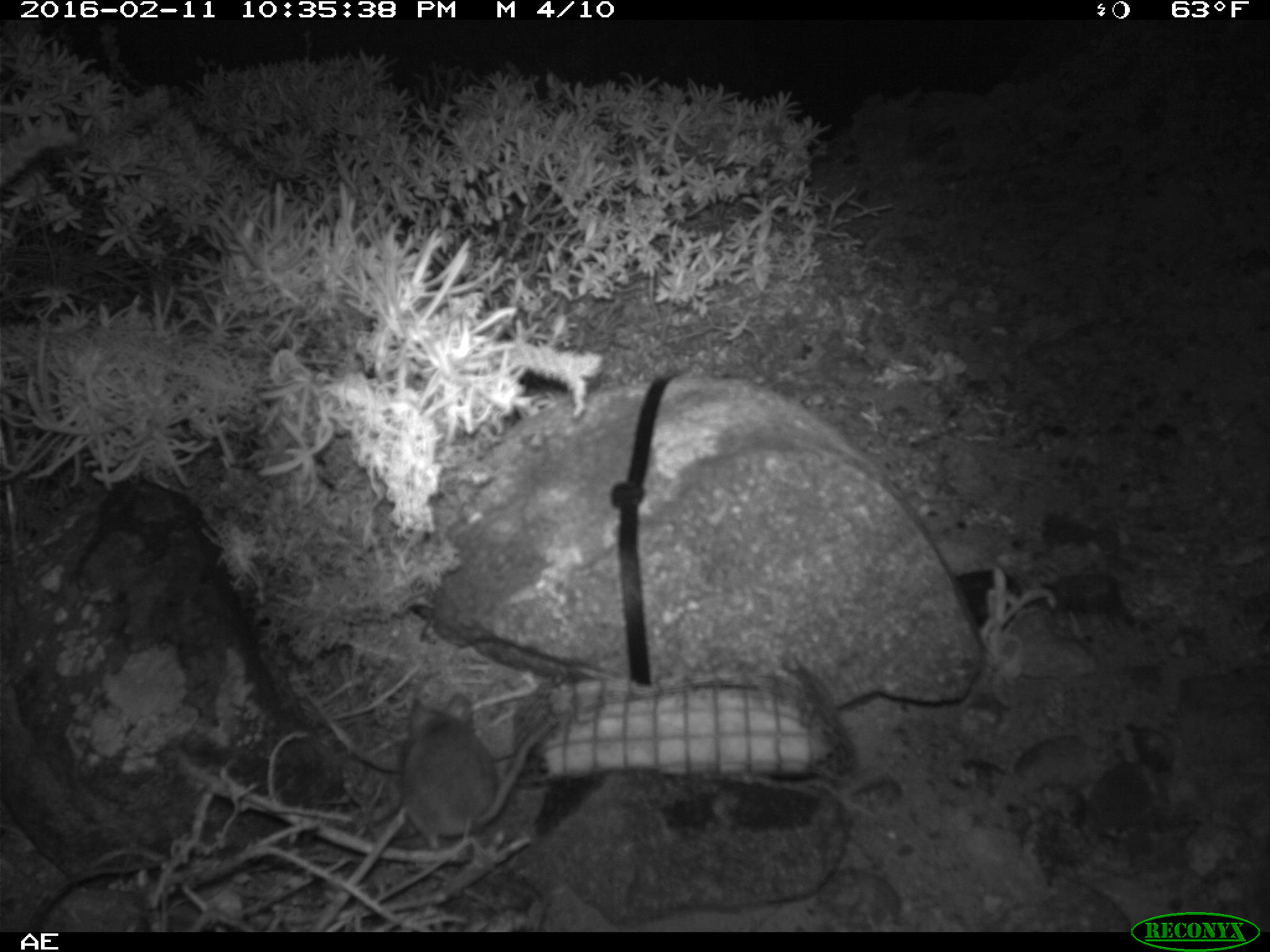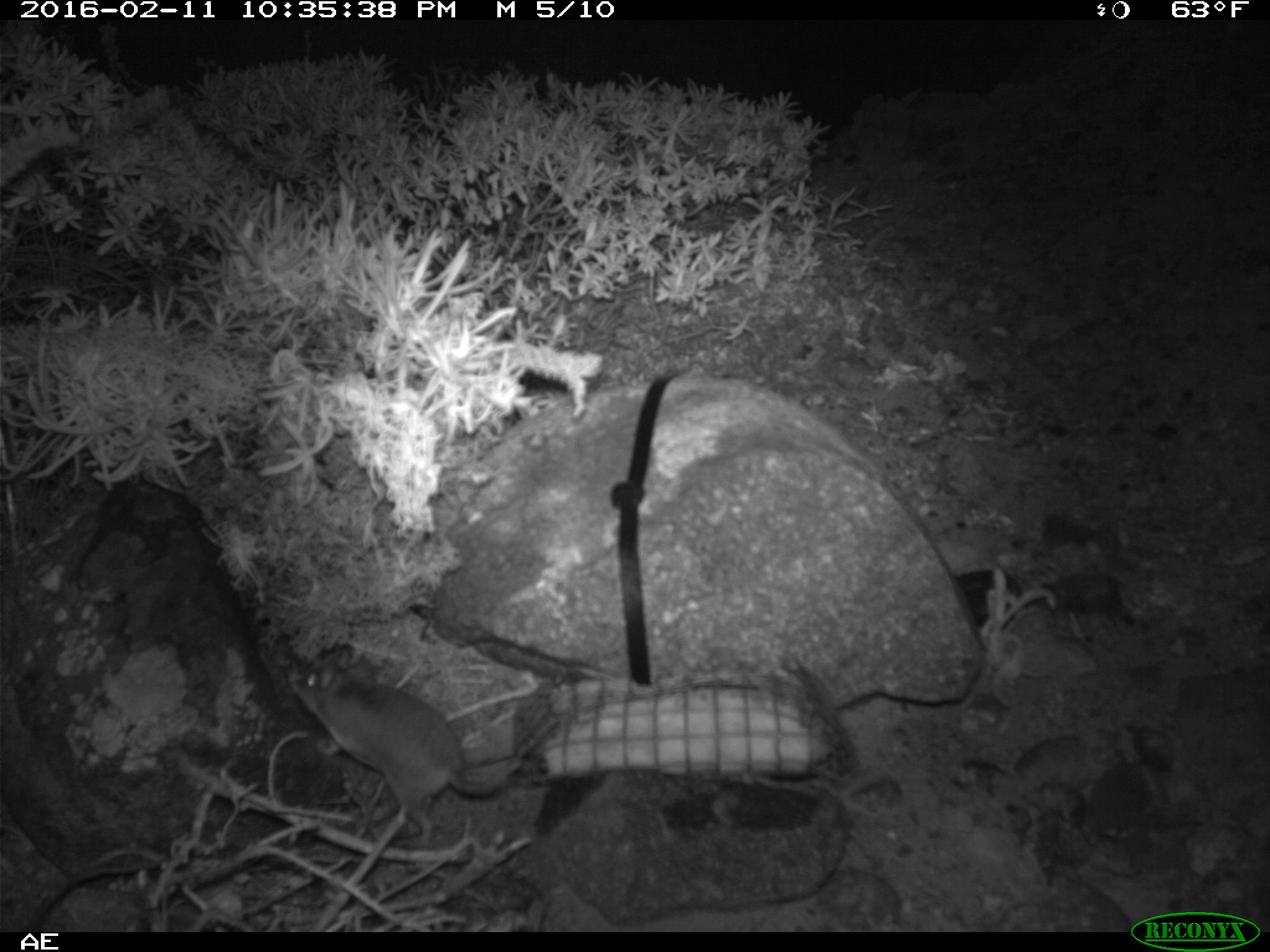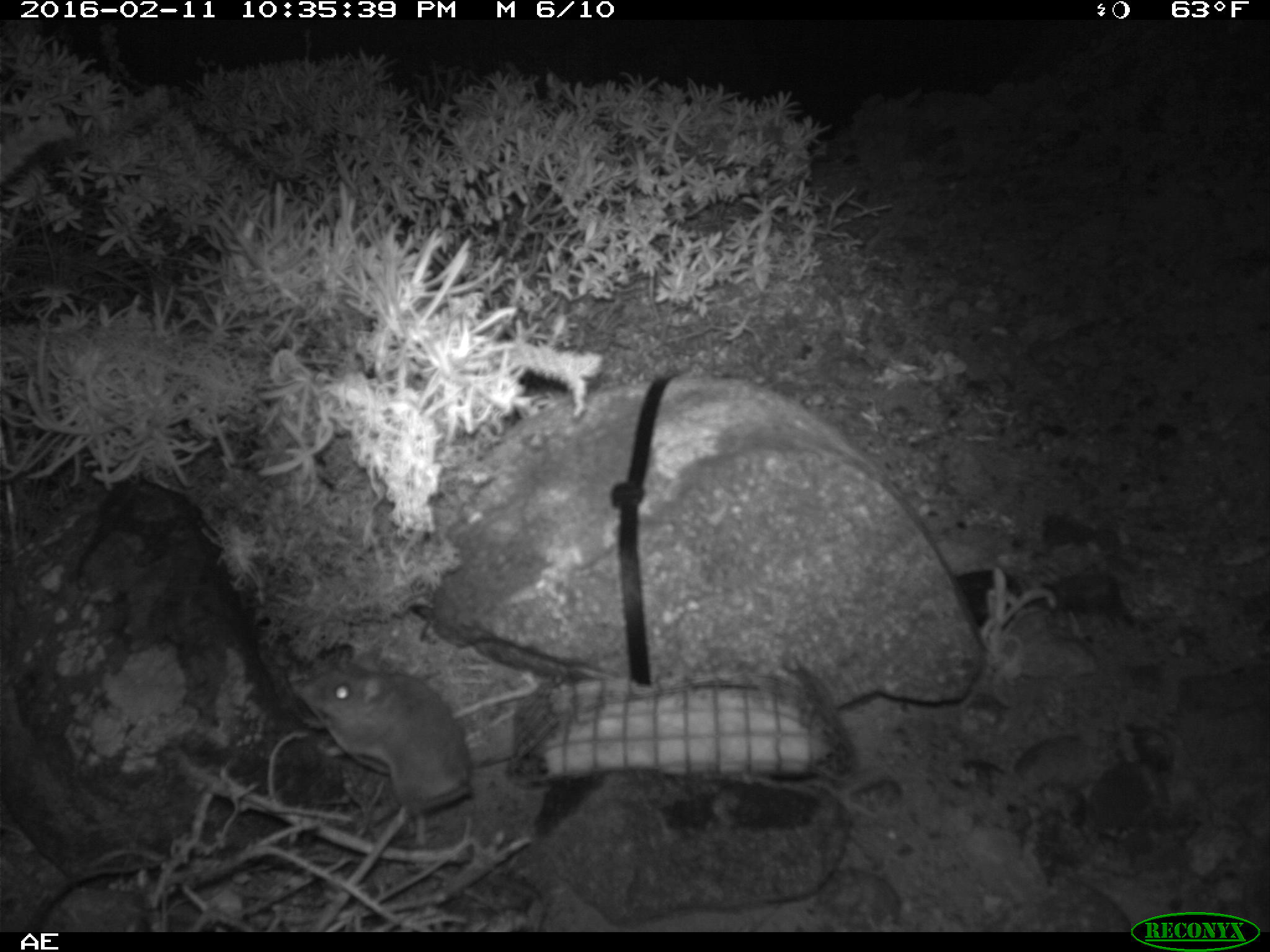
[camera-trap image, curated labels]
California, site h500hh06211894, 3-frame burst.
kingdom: Animalia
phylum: Chordata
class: Mammalia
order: Rodentia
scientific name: Rodentia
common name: rodent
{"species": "rodent (Rodentia)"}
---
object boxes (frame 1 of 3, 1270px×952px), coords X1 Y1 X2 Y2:
rodent: 399 694 557 848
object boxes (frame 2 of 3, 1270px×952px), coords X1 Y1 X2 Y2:
rodent: 288 650 525 847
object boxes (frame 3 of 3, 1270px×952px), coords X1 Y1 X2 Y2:
rodent: 296 650 476 819